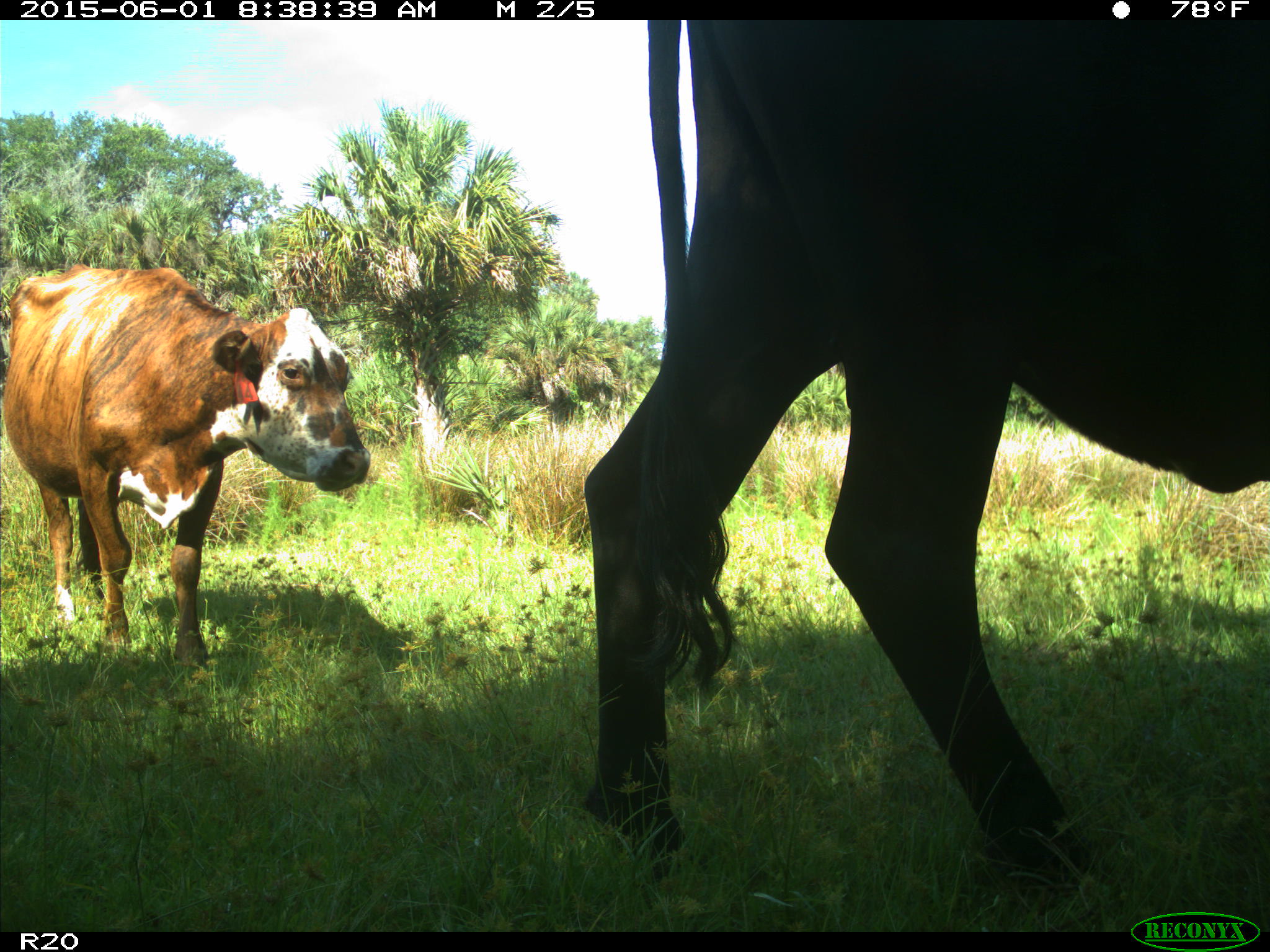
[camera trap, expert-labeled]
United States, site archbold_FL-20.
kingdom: Animalia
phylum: Chordata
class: Mammalia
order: Artiodactyla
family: Bovidae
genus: Bos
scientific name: Bos taurus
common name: domestic cow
Bos taurus (domestic cow).